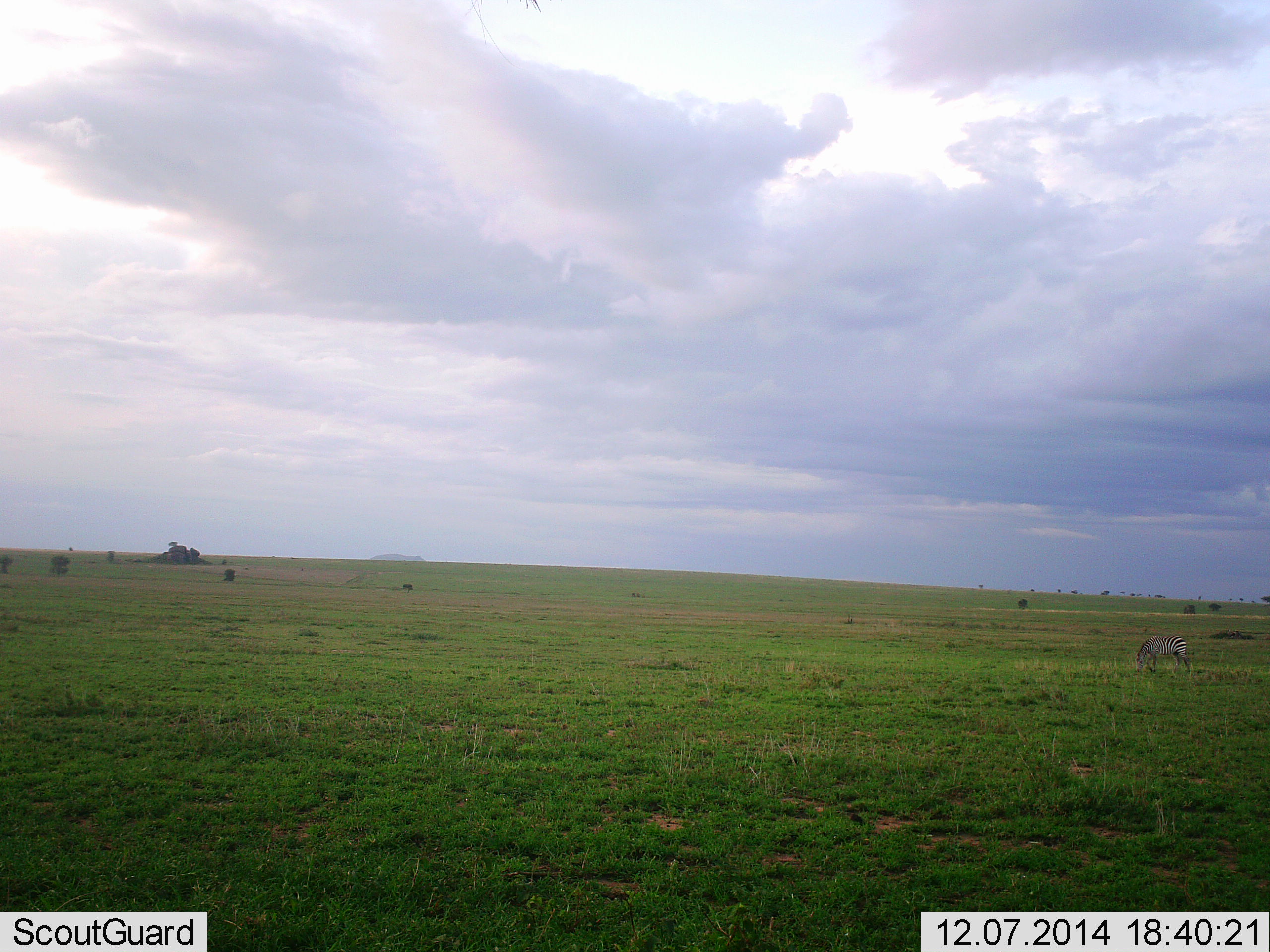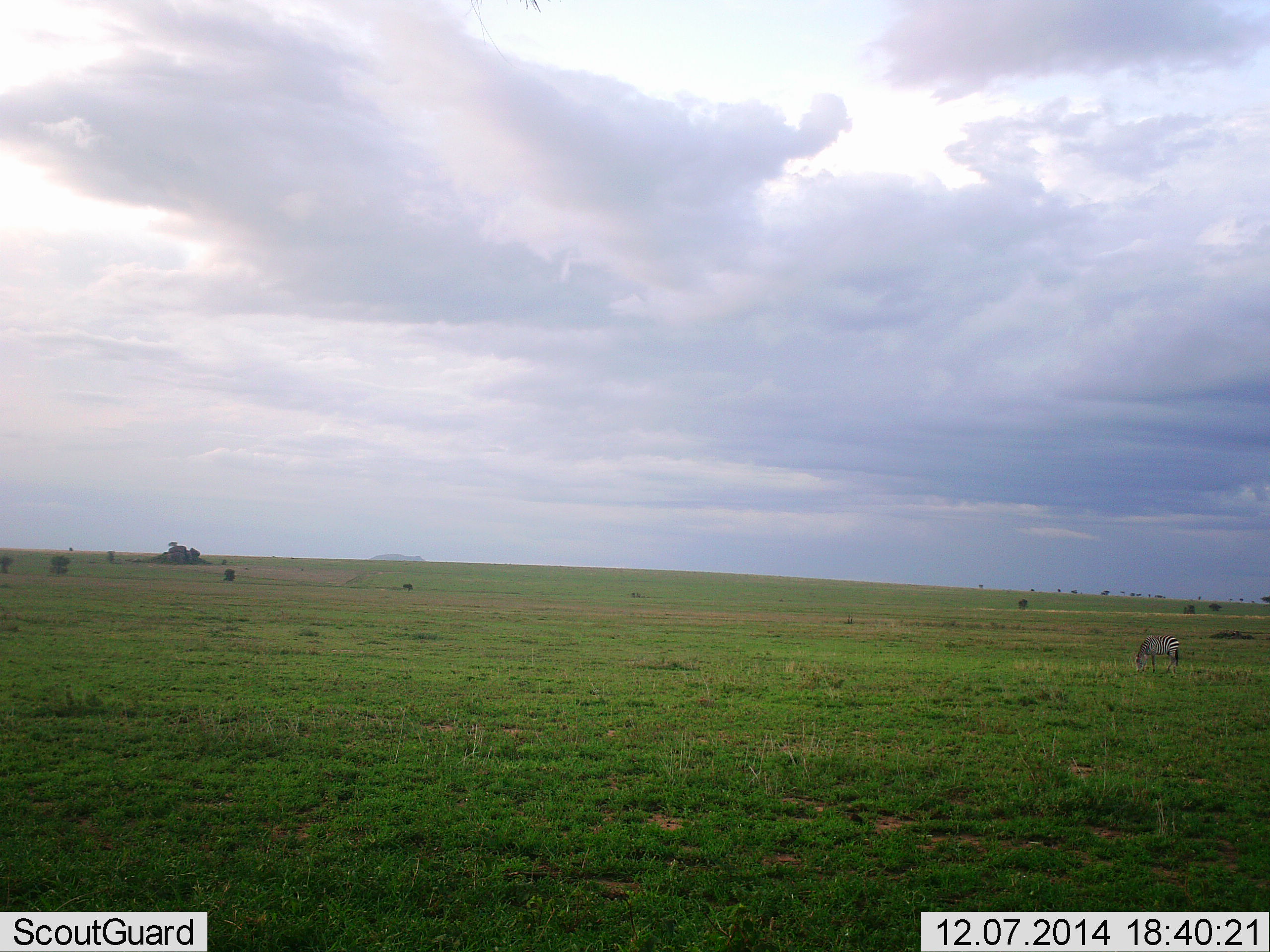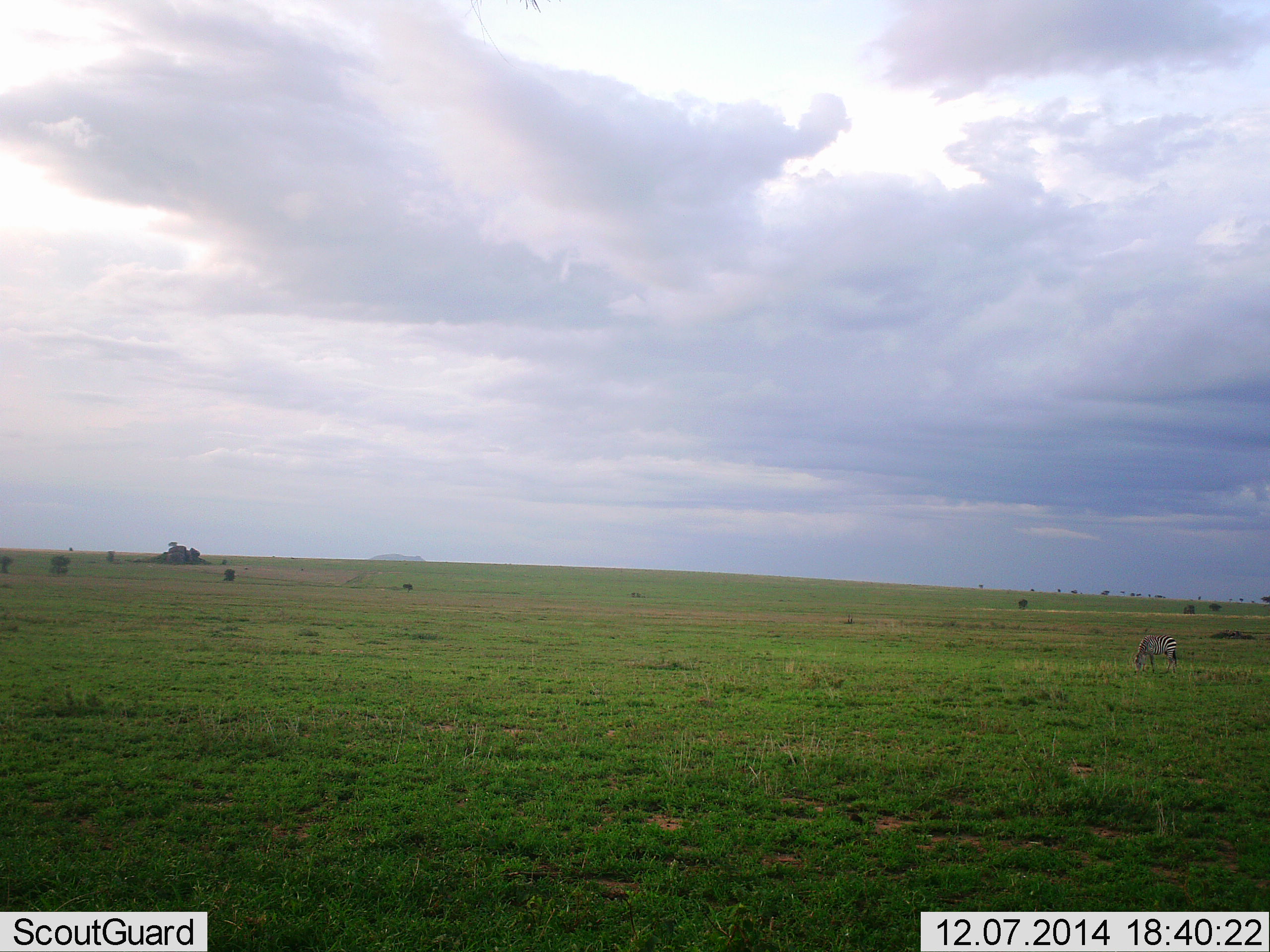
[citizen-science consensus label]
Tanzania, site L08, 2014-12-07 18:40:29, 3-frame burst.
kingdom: Animalia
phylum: Chordata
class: Mammalia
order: Perissodactyla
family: Equidae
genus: Equus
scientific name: Equus quagga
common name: plains zebra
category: zebra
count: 1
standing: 40%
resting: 0%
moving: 0%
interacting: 0%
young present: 0%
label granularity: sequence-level